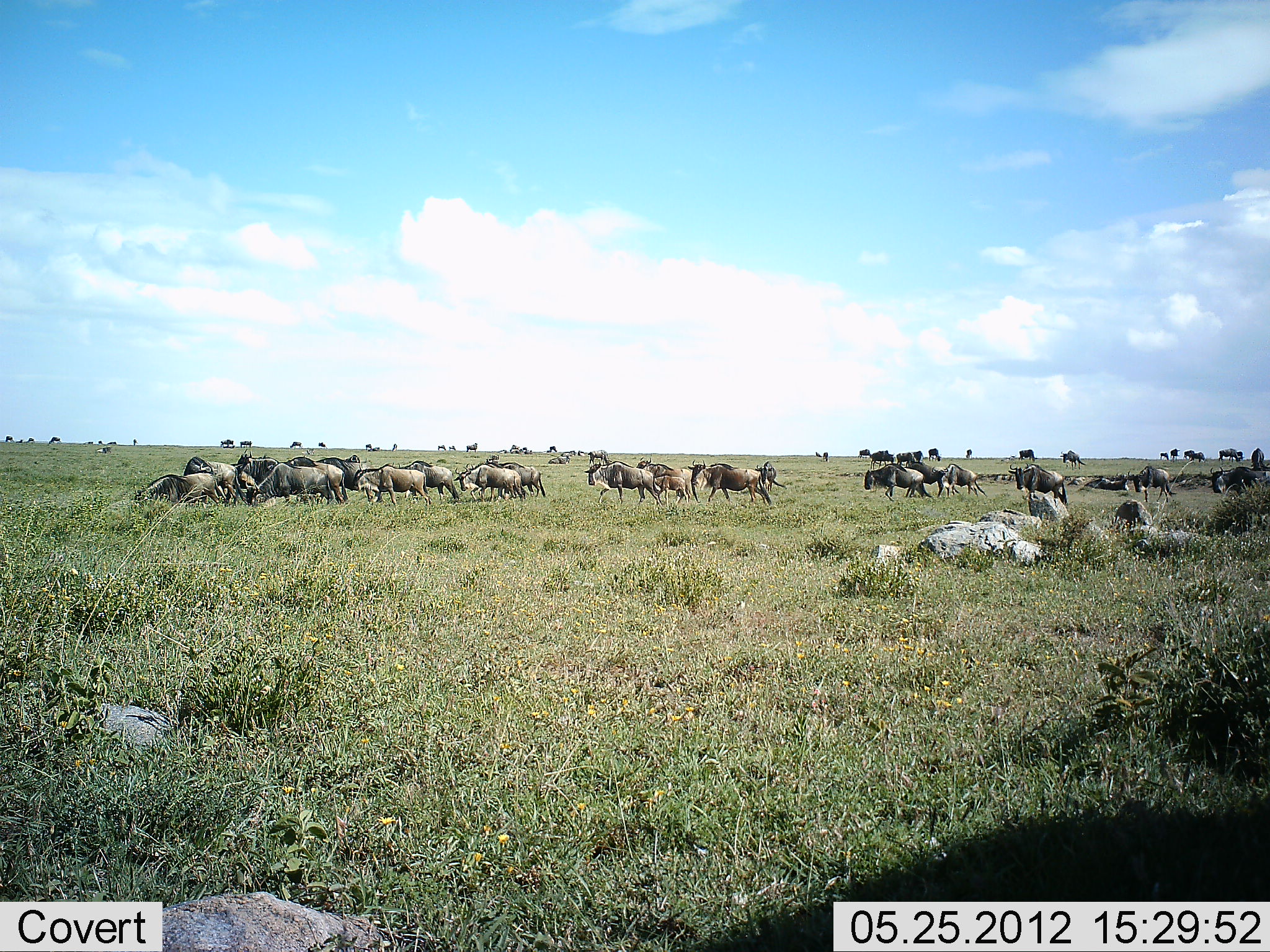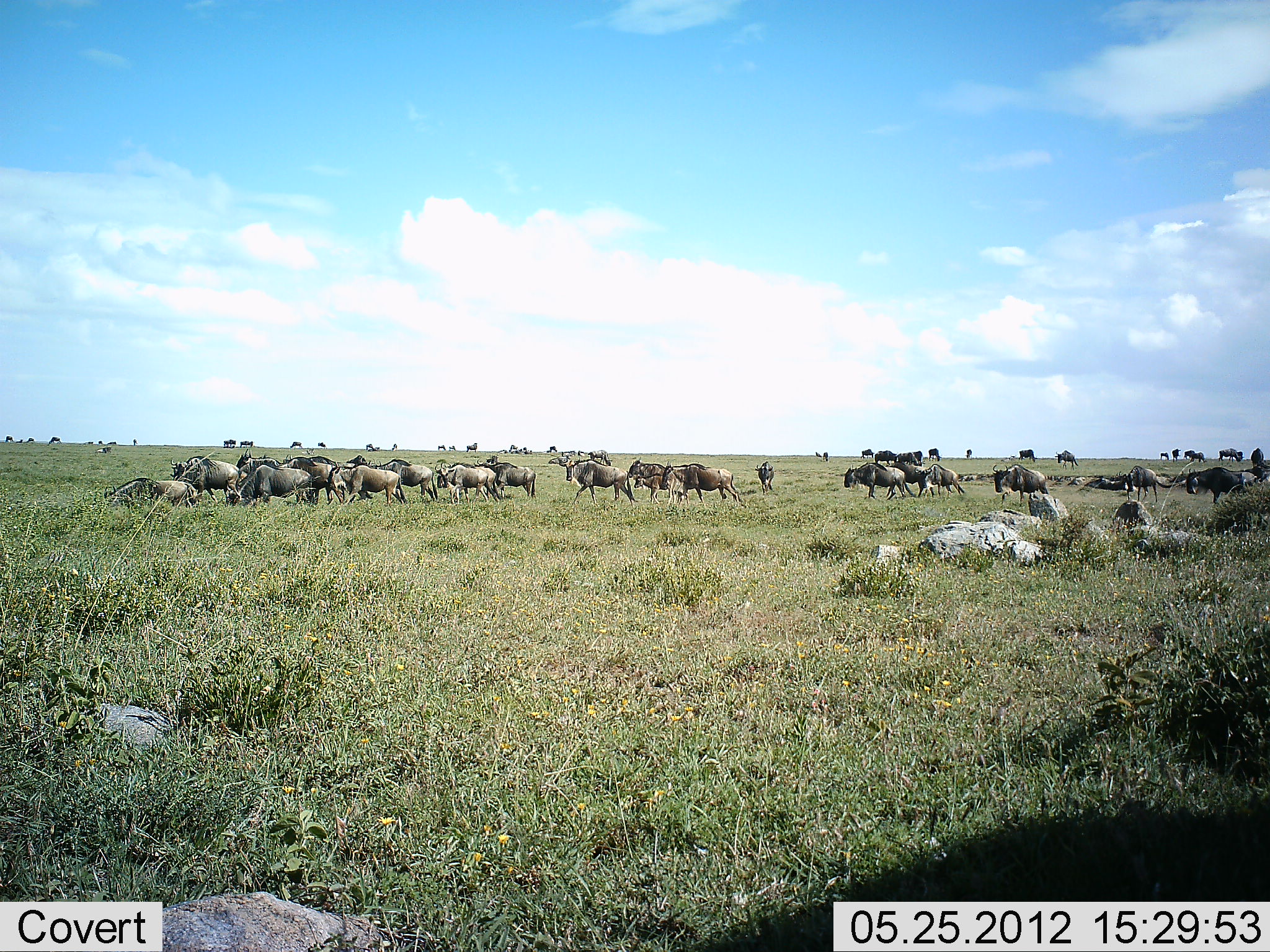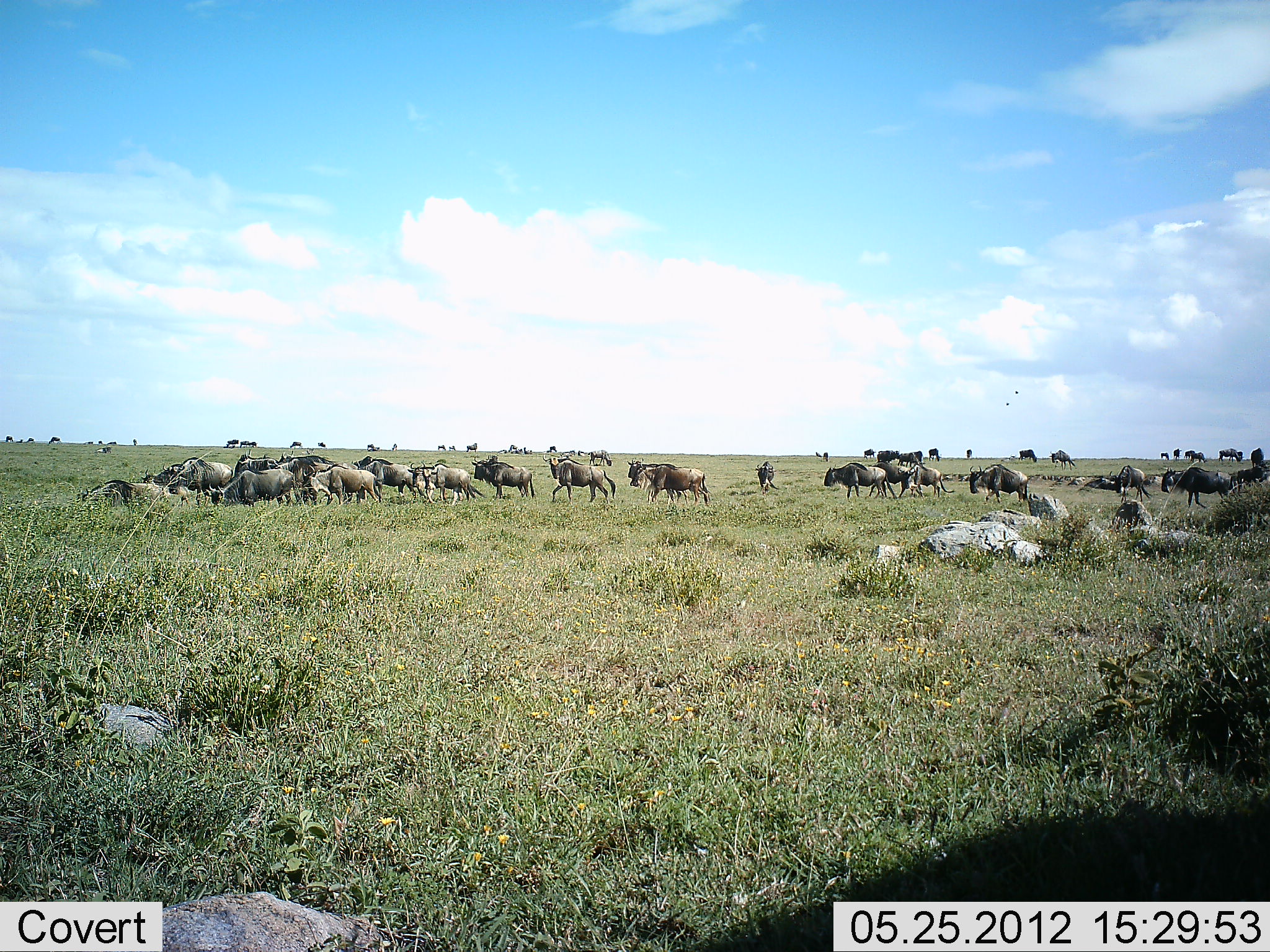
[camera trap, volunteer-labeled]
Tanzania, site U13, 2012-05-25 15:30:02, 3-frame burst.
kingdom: Animalia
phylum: Chordata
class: Mammalia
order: Artiodactyla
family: Bovidae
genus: Connochaetes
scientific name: Connochaetes taurinus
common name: blue wildebeest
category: wildebeest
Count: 51+.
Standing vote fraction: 30%.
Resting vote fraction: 10%.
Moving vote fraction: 100%.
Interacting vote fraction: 0%.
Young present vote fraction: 0%.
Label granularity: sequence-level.